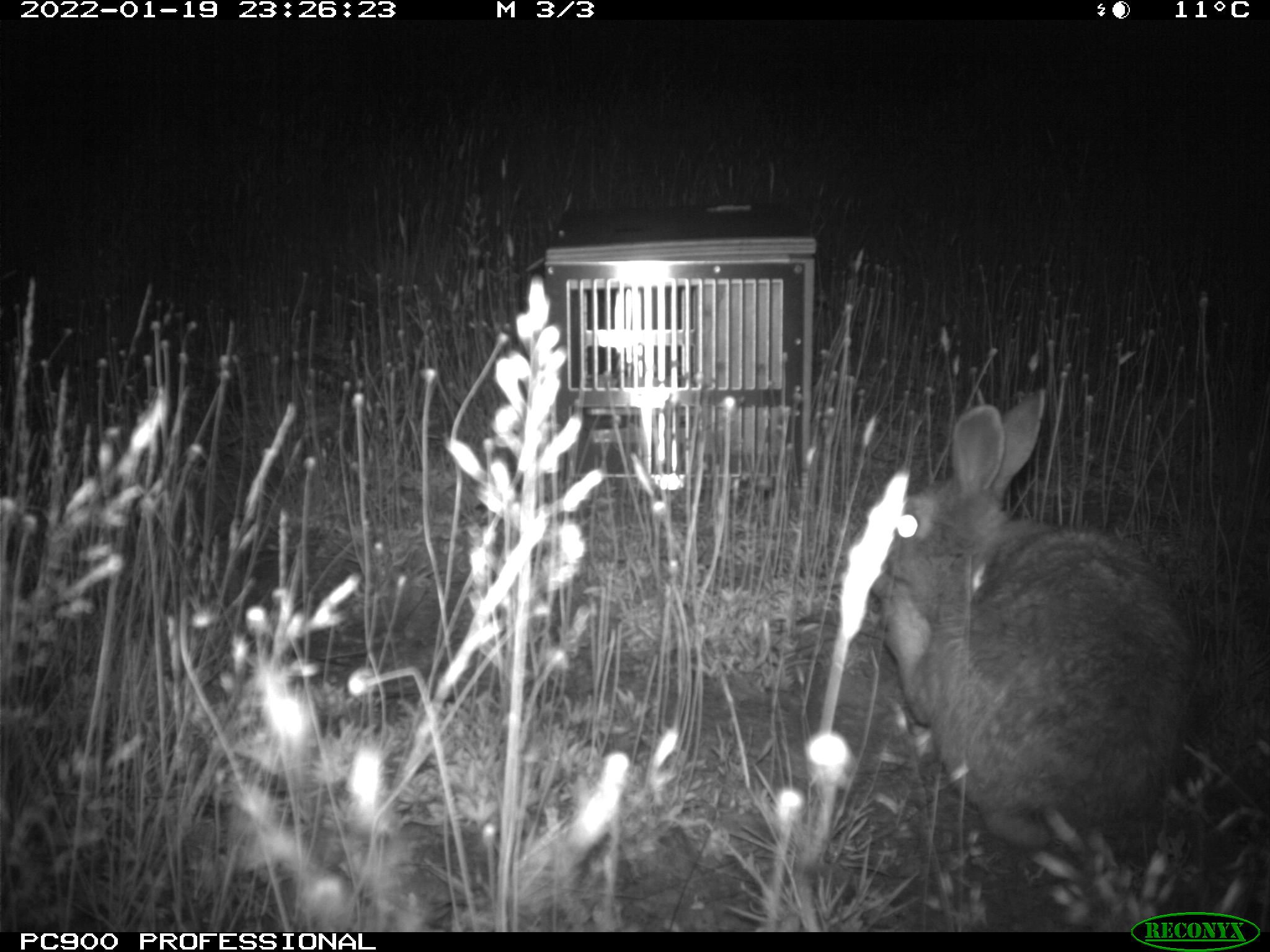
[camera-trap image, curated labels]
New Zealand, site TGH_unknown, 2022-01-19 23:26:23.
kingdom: Animalia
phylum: Chordata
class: Mammalia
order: Lagomorpha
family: Leporidae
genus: Oryctolagus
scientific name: Oryctolagus cuniculus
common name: european rabbit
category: rabbit